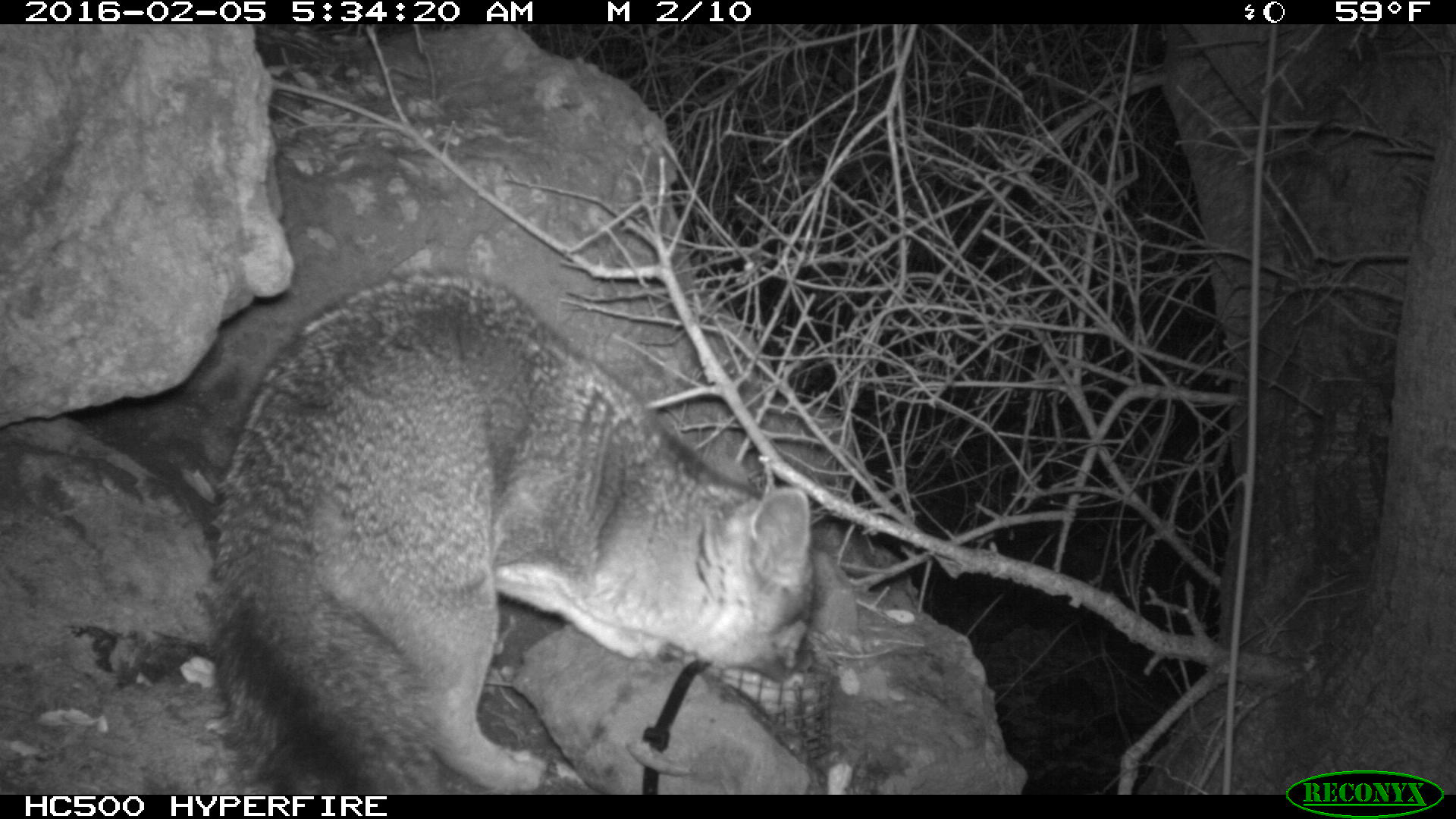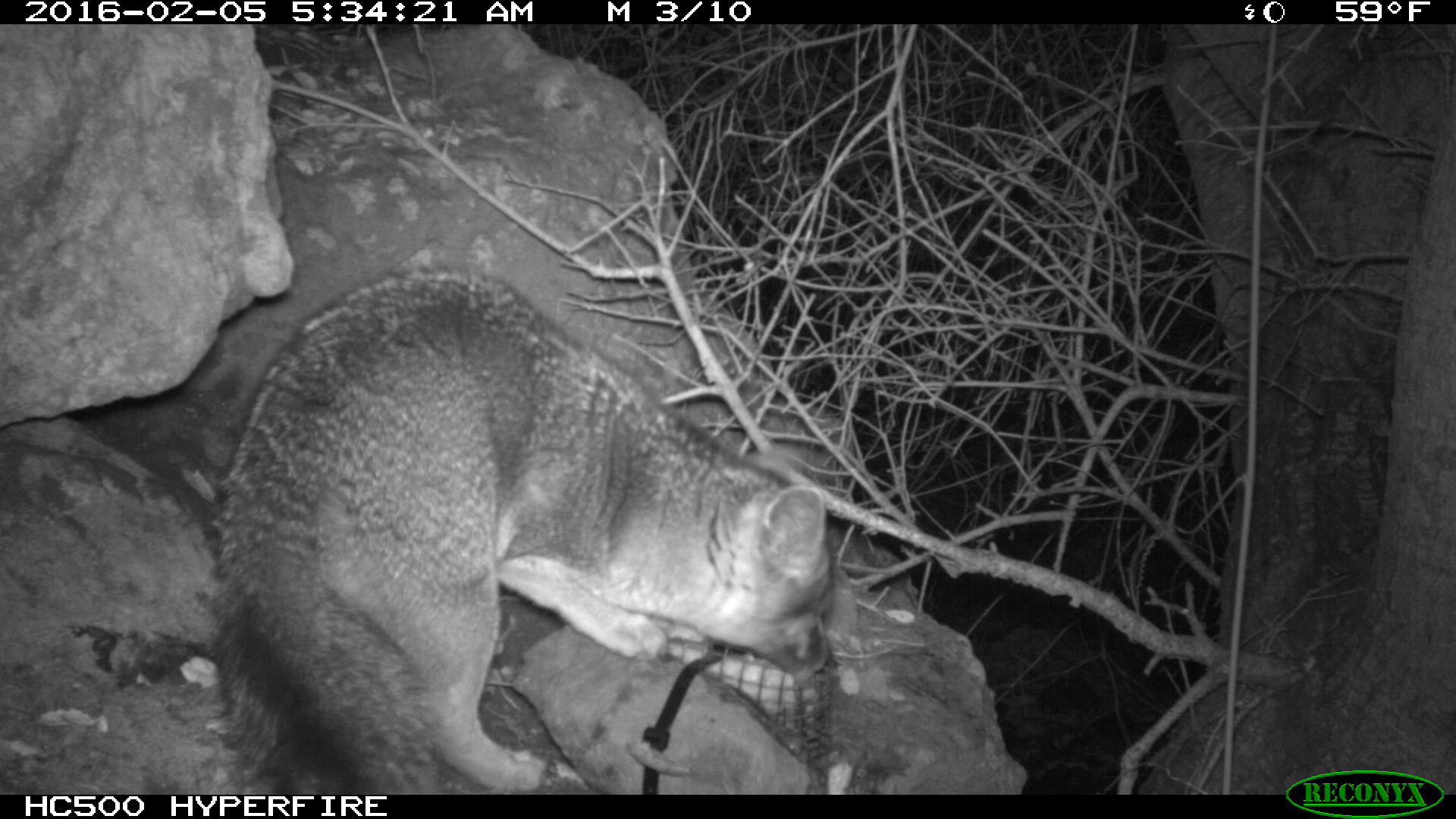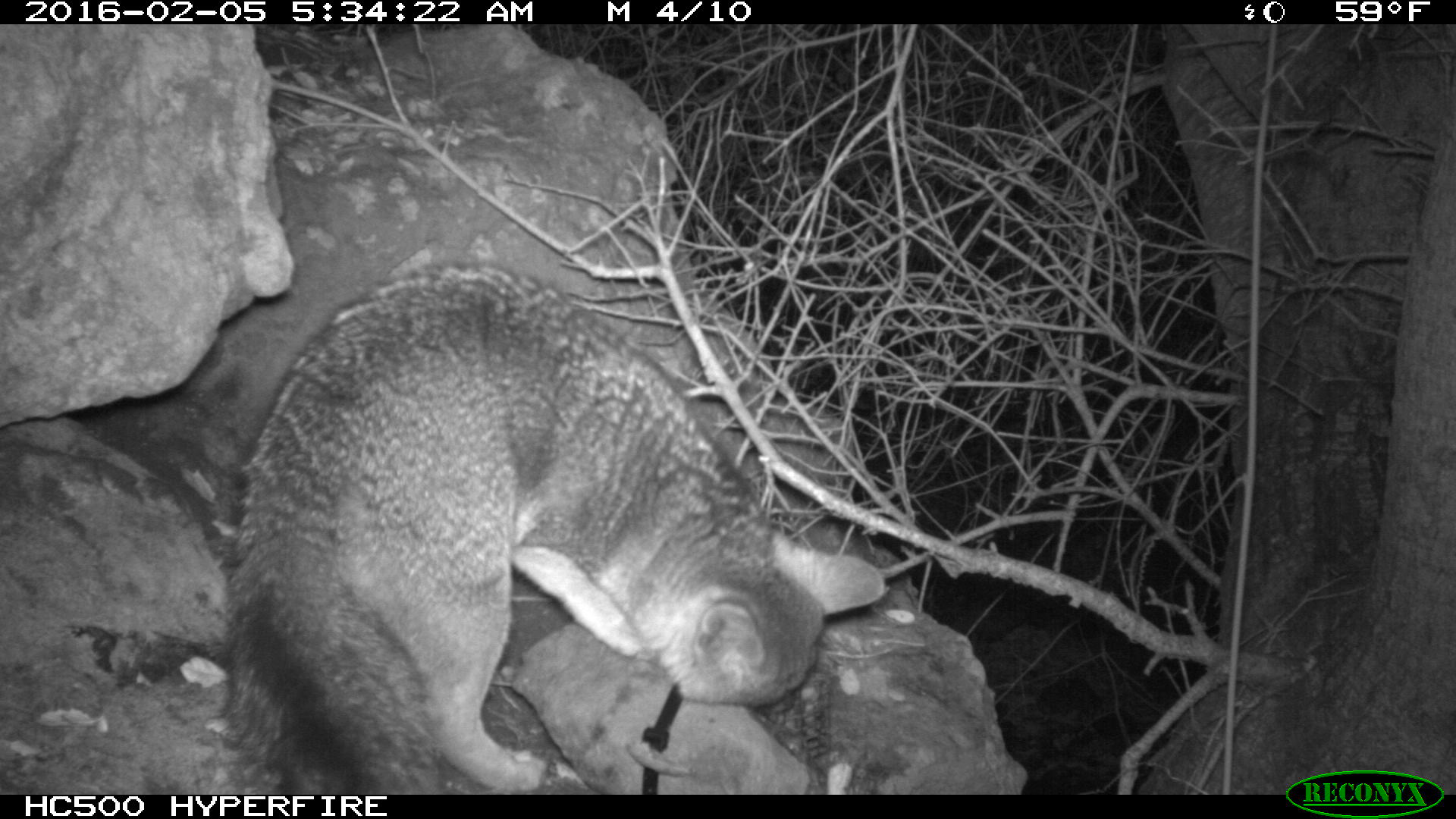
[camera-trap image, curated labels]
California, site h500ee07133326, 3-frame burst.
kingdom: Animalia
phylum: Chordata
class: Mammalia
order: Carnivora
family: Canidae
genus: Urocyon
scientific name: Urocyon littoralis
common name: island fox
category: fox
Fox (island fox) (Urocyon littoralis).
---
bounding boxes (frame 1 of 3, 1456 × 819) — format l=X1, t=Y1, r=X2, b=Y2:
fox: l=201, t=270, r=817, b=794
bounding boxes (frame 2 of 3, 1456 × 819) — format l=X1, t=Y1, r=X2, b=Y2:
fox: l=187, t=264, r=833, b=794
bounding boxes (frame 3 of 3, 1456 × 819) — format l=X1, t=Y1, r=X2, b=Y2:
fox: l=214, t=262, r=884, b=793